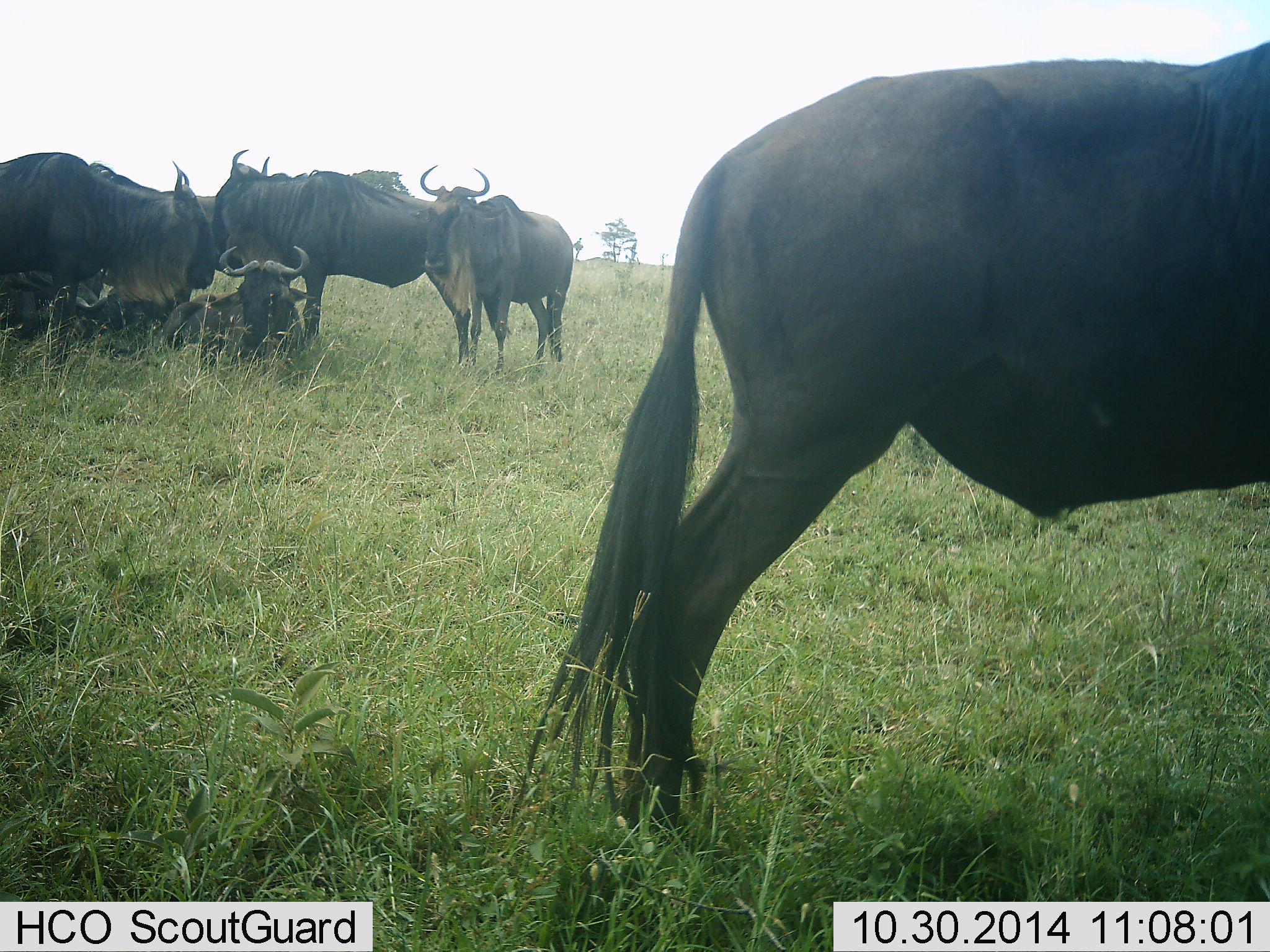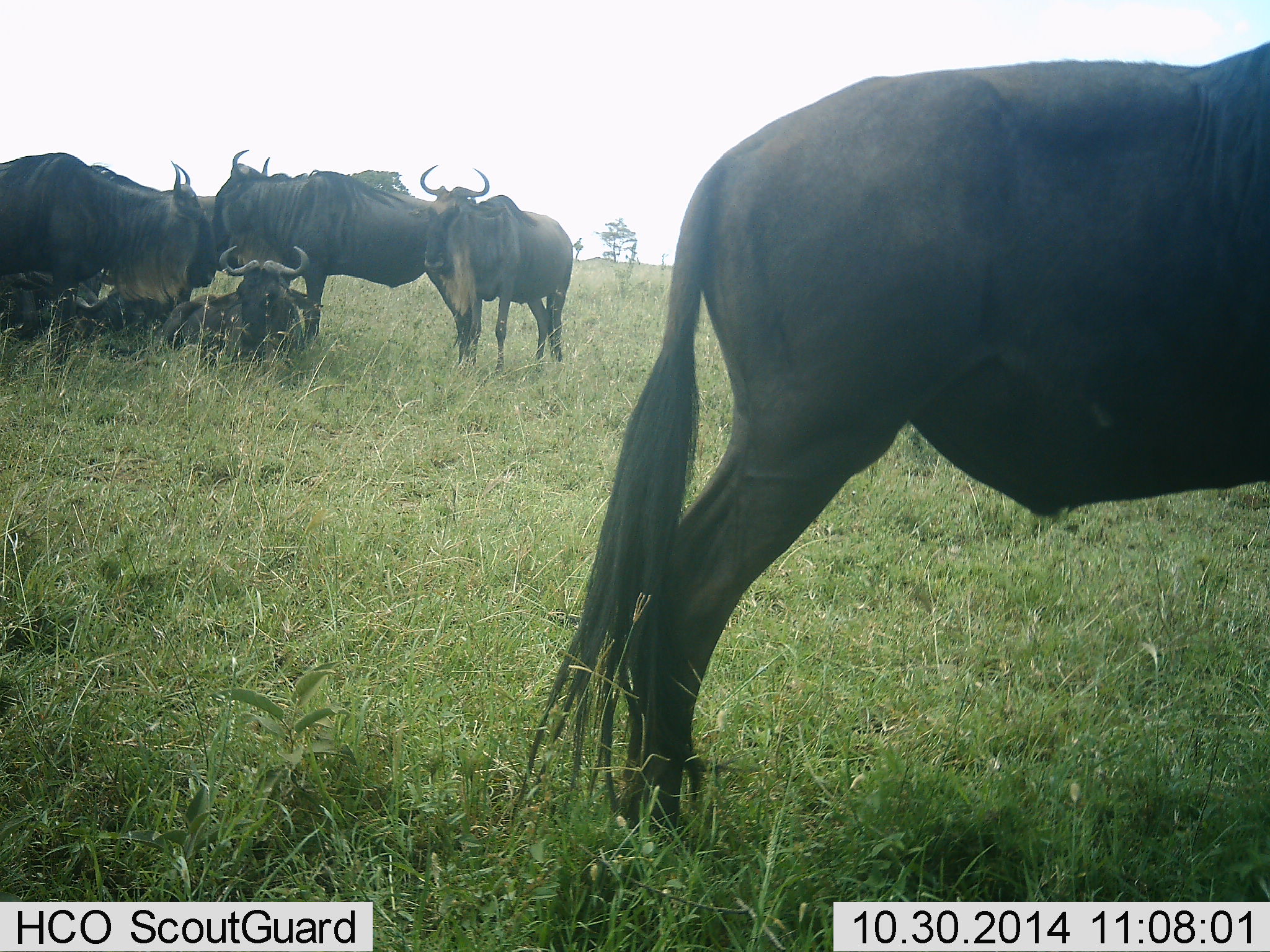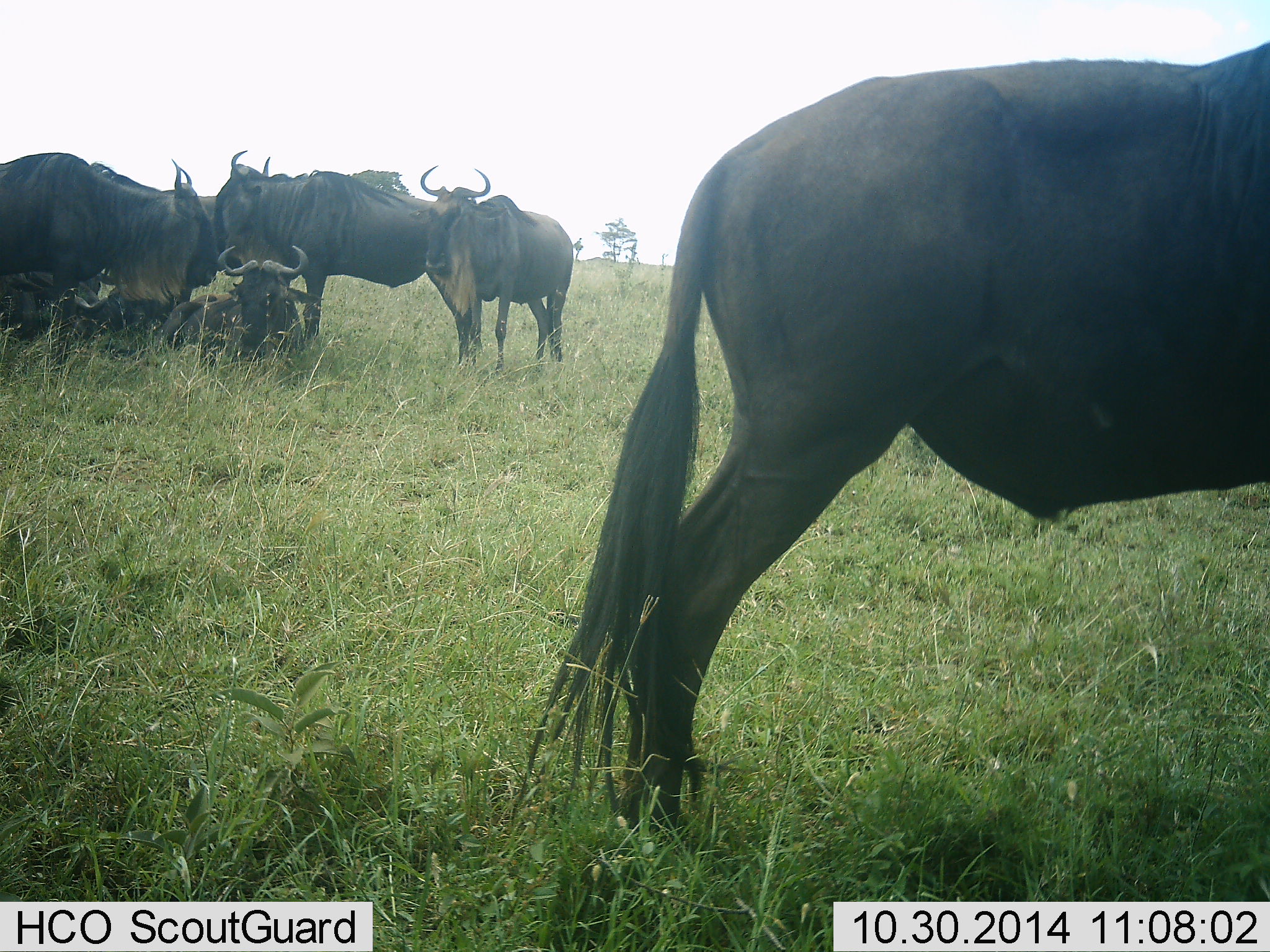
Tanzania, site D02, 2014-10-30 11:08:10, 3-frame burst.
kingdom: Animalia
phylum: Chordata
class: Mammalia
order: Artiodactyla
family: Bovidae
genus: Connochaetes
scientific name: Connochaetes taurinus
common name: blue wildebeest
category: wildebeest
Wildebeest (blue wildebeest) (Connochaetes taurinus), count 6. Behavior (volunteer vote fractions): standing 90%, resting 90%, moving 10%, interacting 20%. Young present (vote fraction): 0%. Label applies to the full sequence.